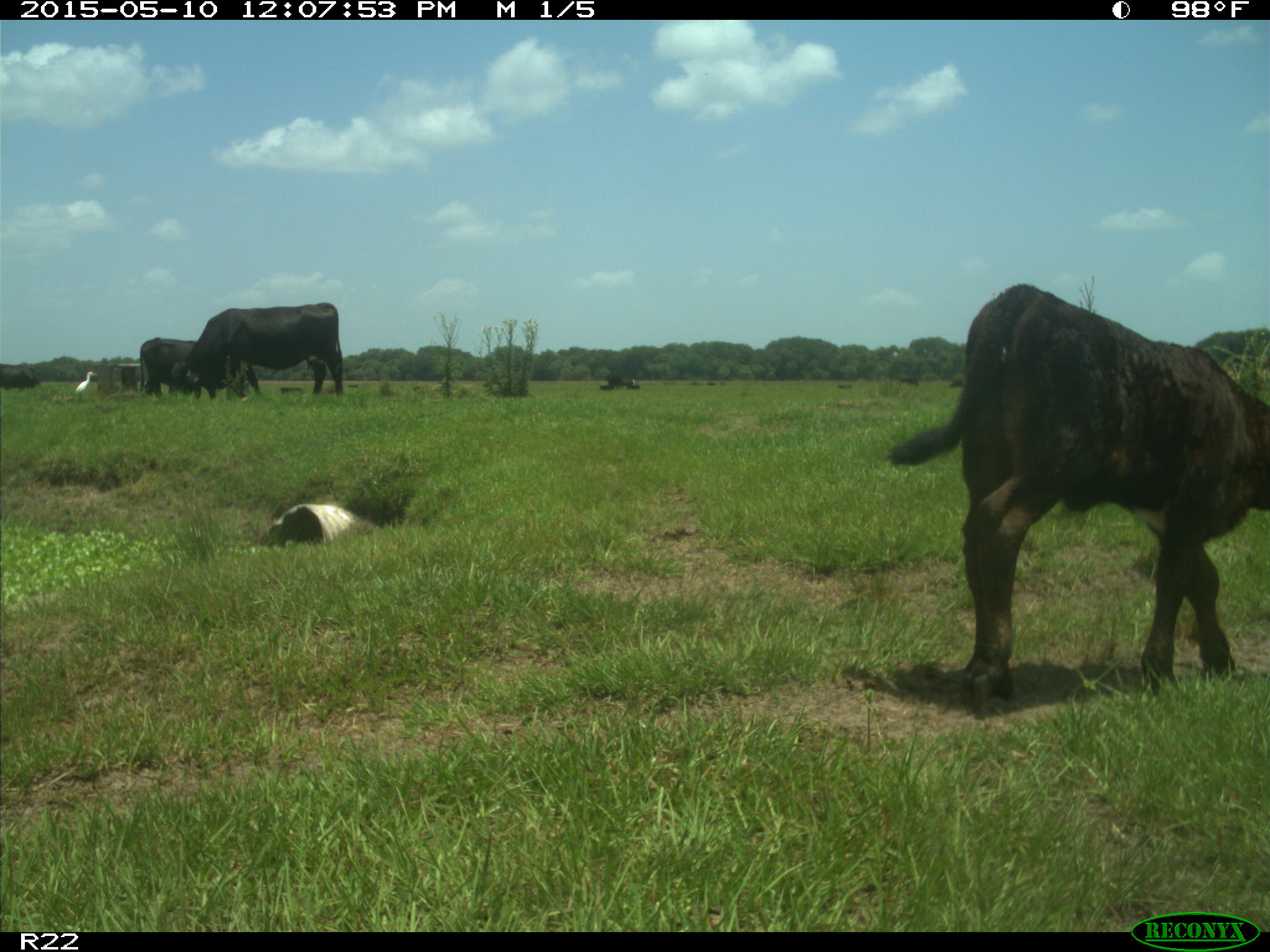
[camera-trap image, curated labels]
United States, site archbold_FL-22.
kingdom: Animalia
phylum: Chordata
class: Mammalia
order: Artiodactyla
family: Bovidae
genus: Bos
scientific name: Bos taurus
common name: domestic cow